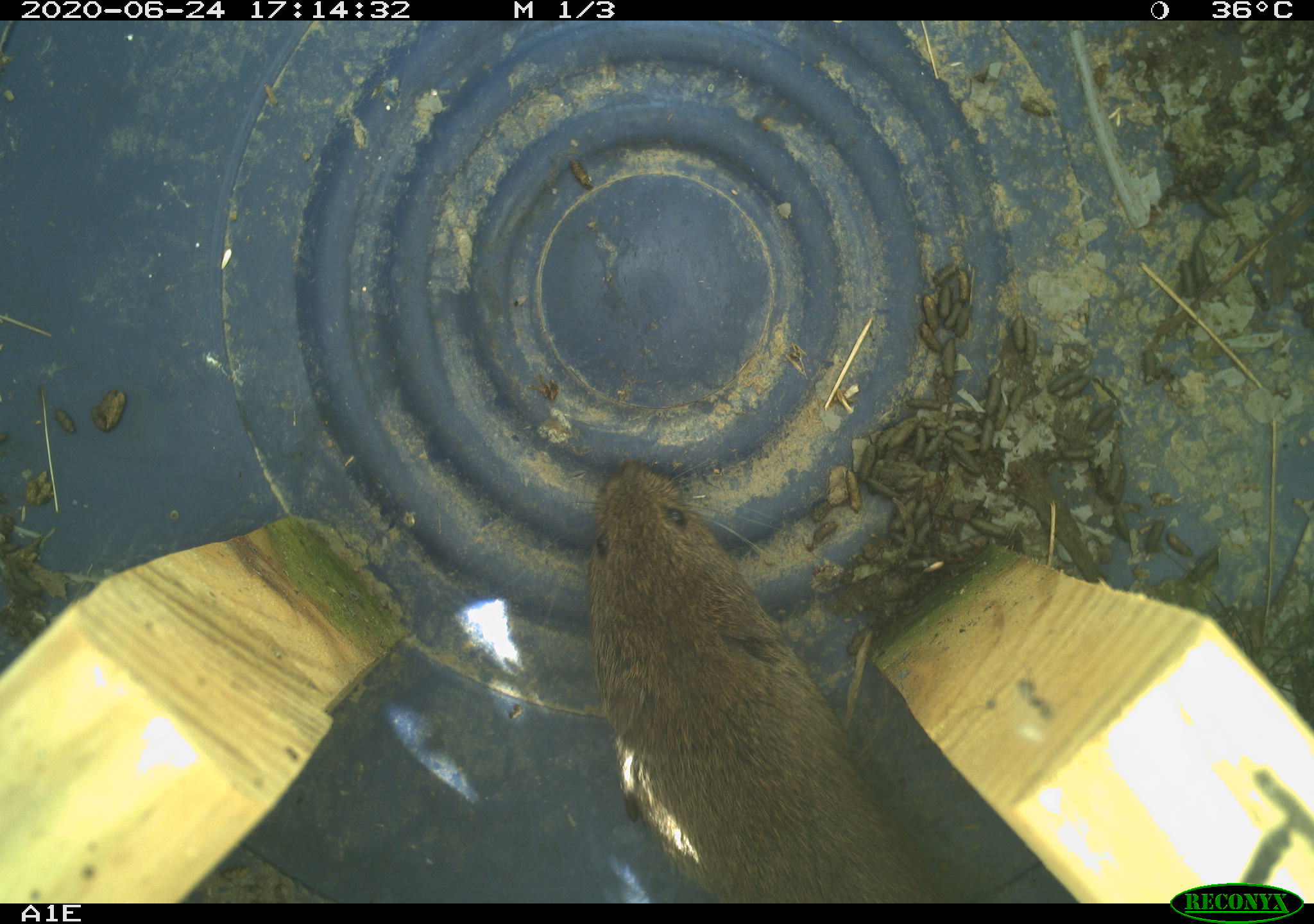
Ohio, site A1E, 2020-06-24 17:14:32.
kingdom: Animalia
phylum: Chordata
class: Mammalia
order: Rodentia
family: Cricetidae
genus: Microtus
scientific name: Microtus pennsylvanicus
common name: meadow vole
Meadow vole (Microtus pennsylvanicus).